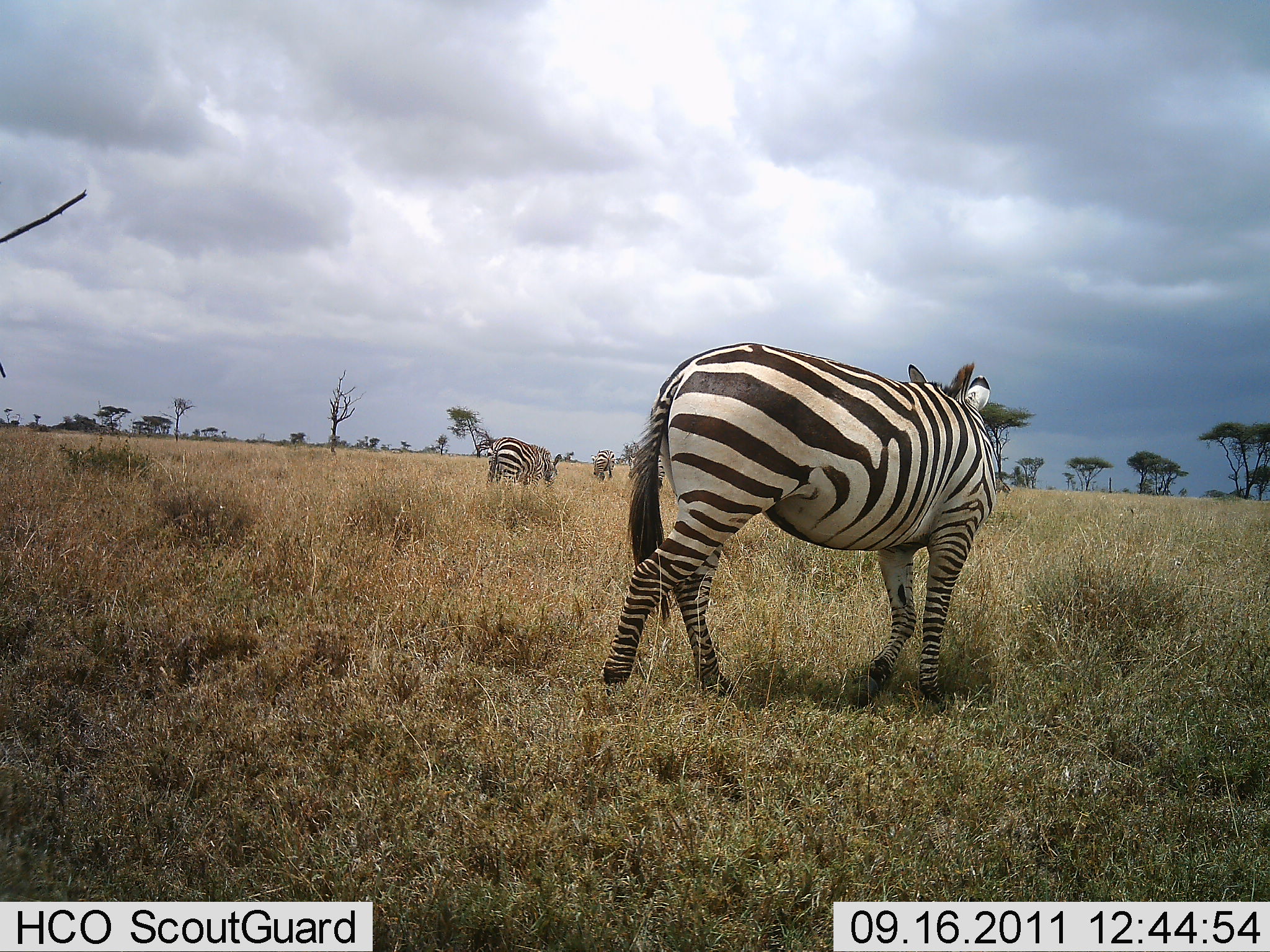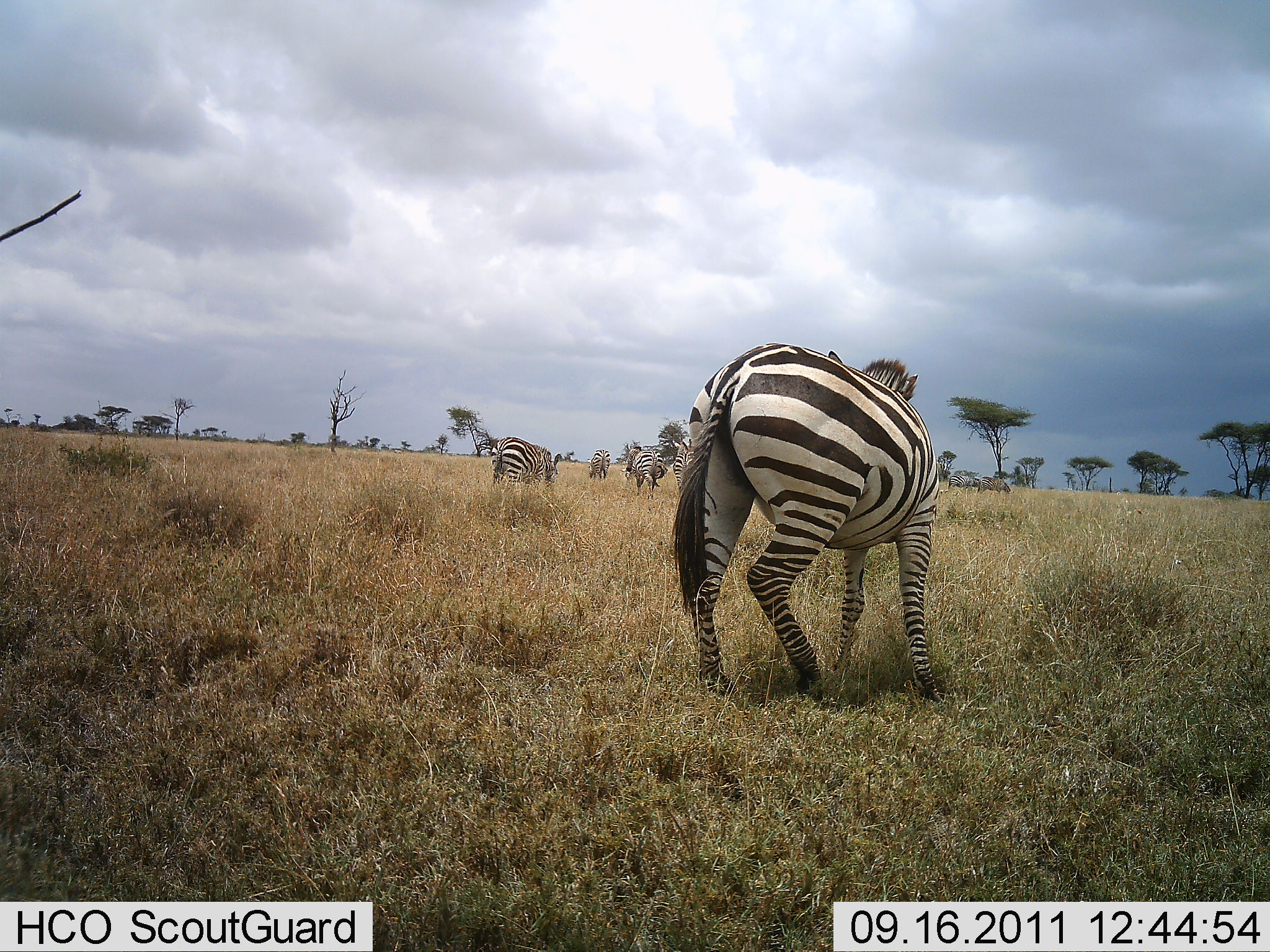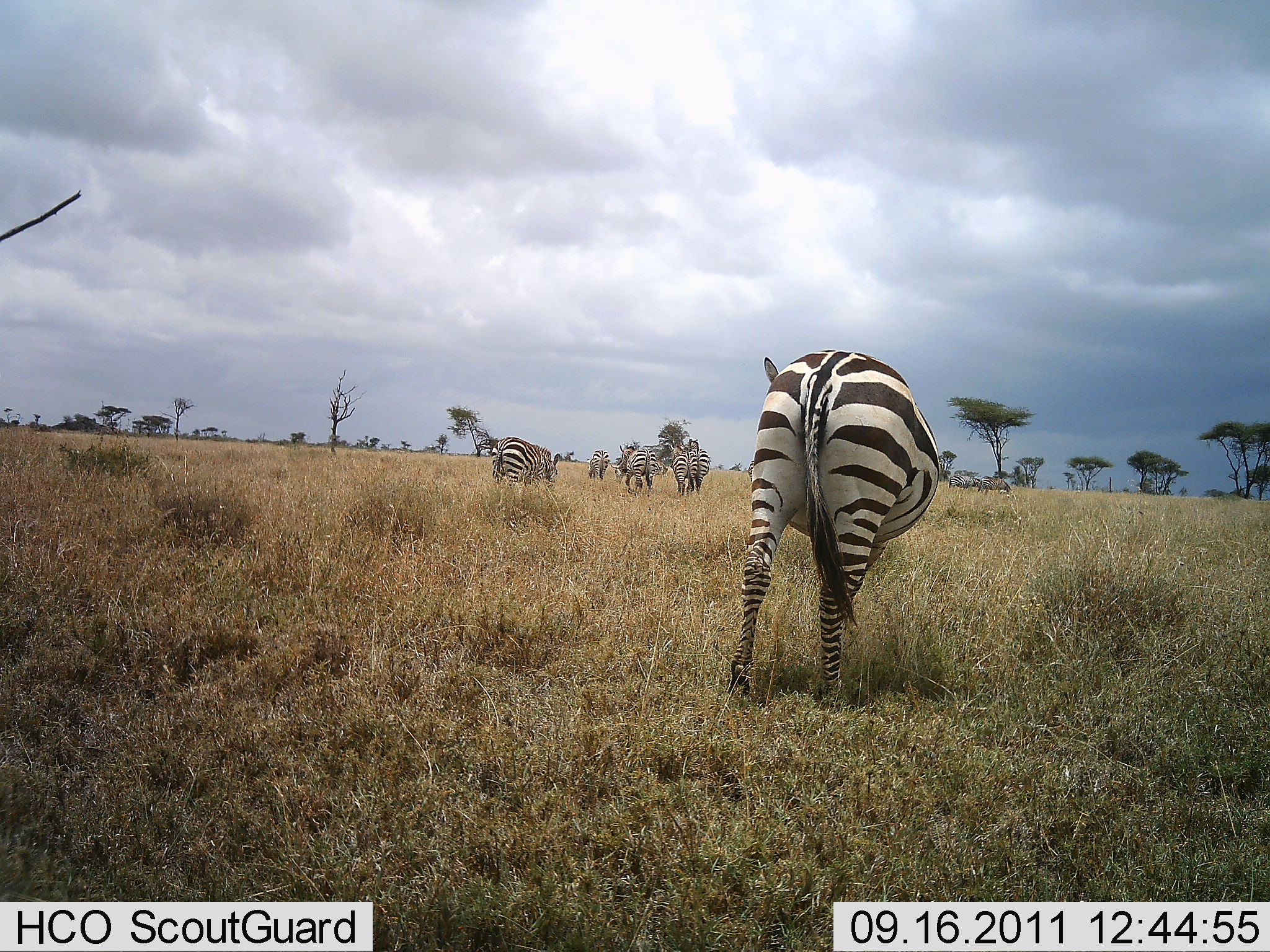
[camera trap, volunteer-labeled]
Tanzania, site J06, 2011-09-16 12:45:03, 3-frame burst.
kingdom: Animalia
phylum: Chordata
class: Mammalia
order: Perissodactyla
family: Equidae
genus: Equus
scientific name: Equus quagga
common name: plains zebra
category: zebra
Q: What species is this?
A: Zebra (plains zebra) (Equus quagga).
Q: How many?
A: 5.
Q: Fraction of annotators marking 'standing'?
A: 18%.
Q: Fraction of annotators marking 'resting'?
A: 0%.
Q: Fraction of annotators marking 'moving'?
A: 68%.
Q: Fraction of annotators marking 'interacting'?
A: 0%.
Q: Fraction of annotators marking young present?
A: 0%.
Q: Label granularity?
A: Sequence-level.